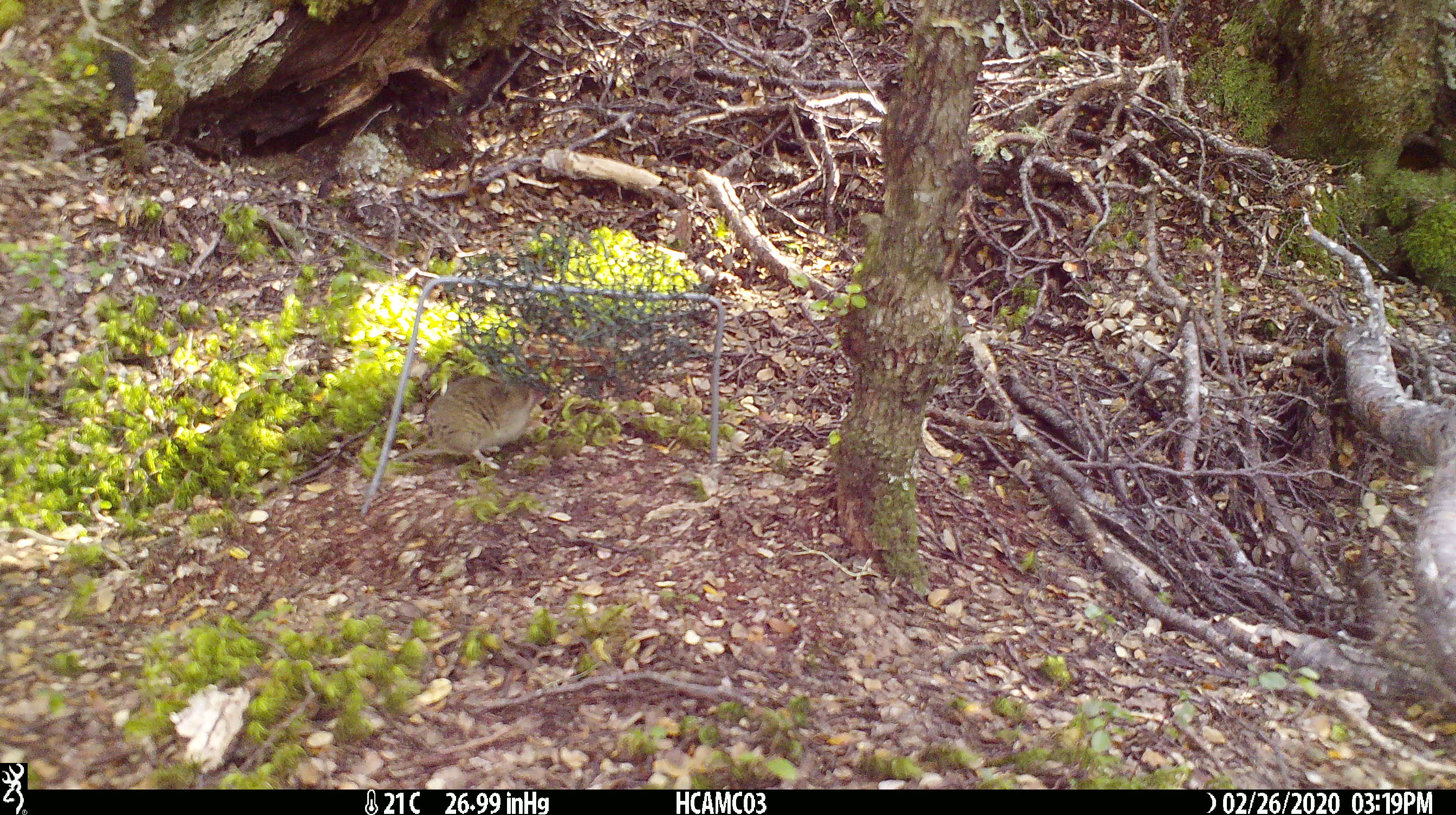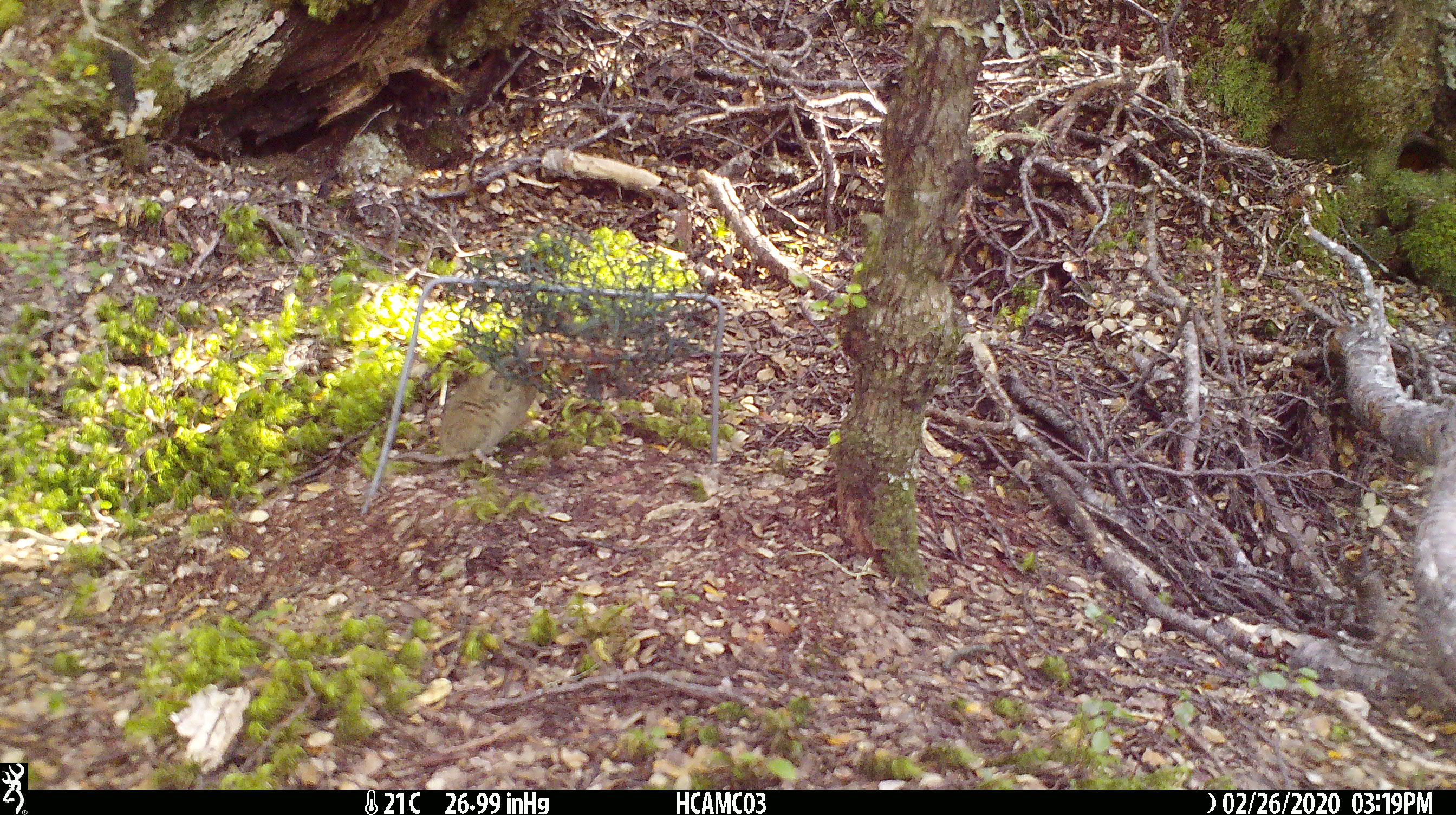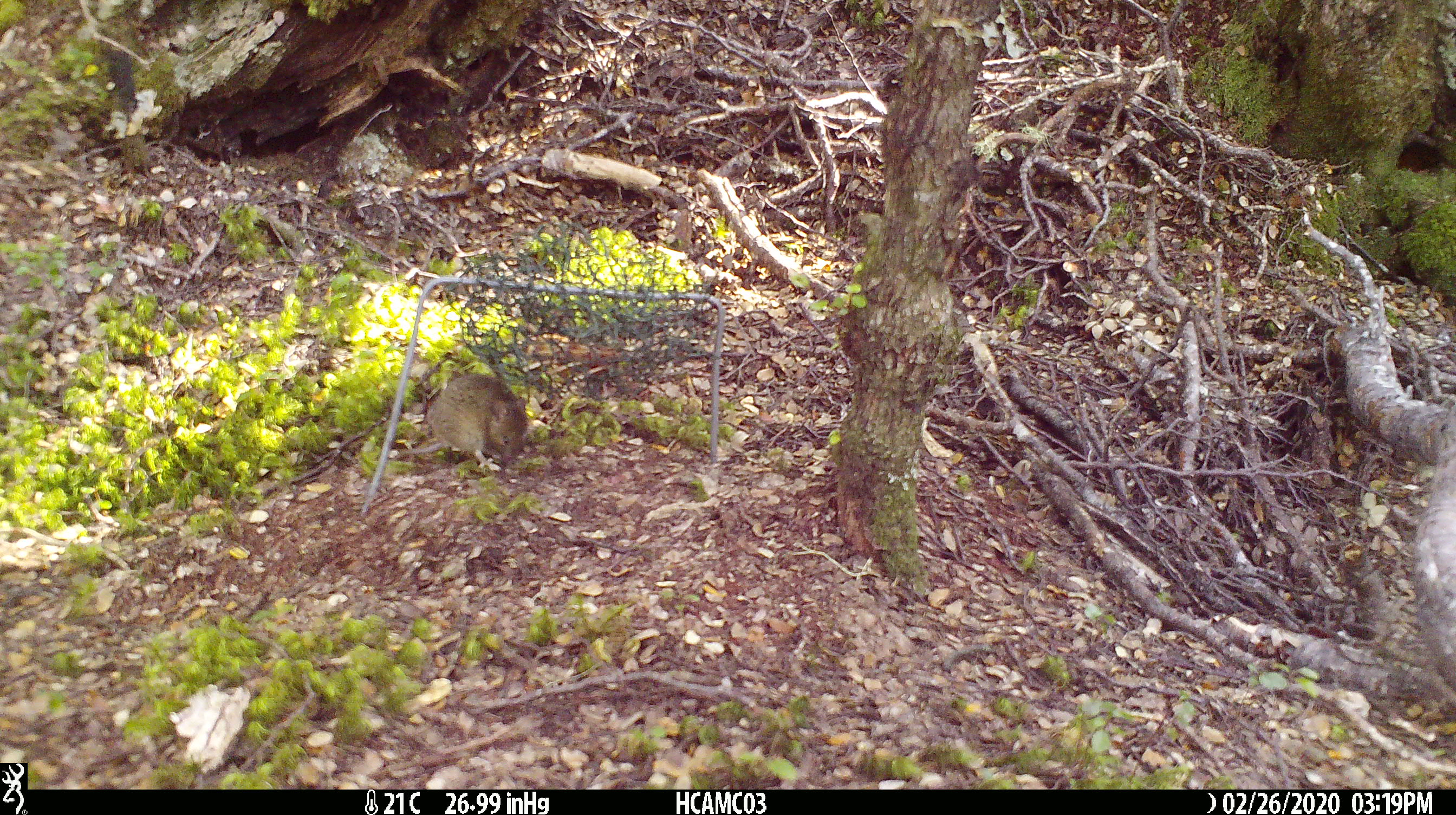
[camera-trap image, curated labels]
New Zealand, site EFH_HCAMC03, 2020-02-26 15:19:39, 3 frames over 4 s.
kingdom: Animalia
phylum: Chordata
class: Mammalia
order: Rodentia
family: Muridae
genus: Mus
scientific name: Mus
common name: mouse